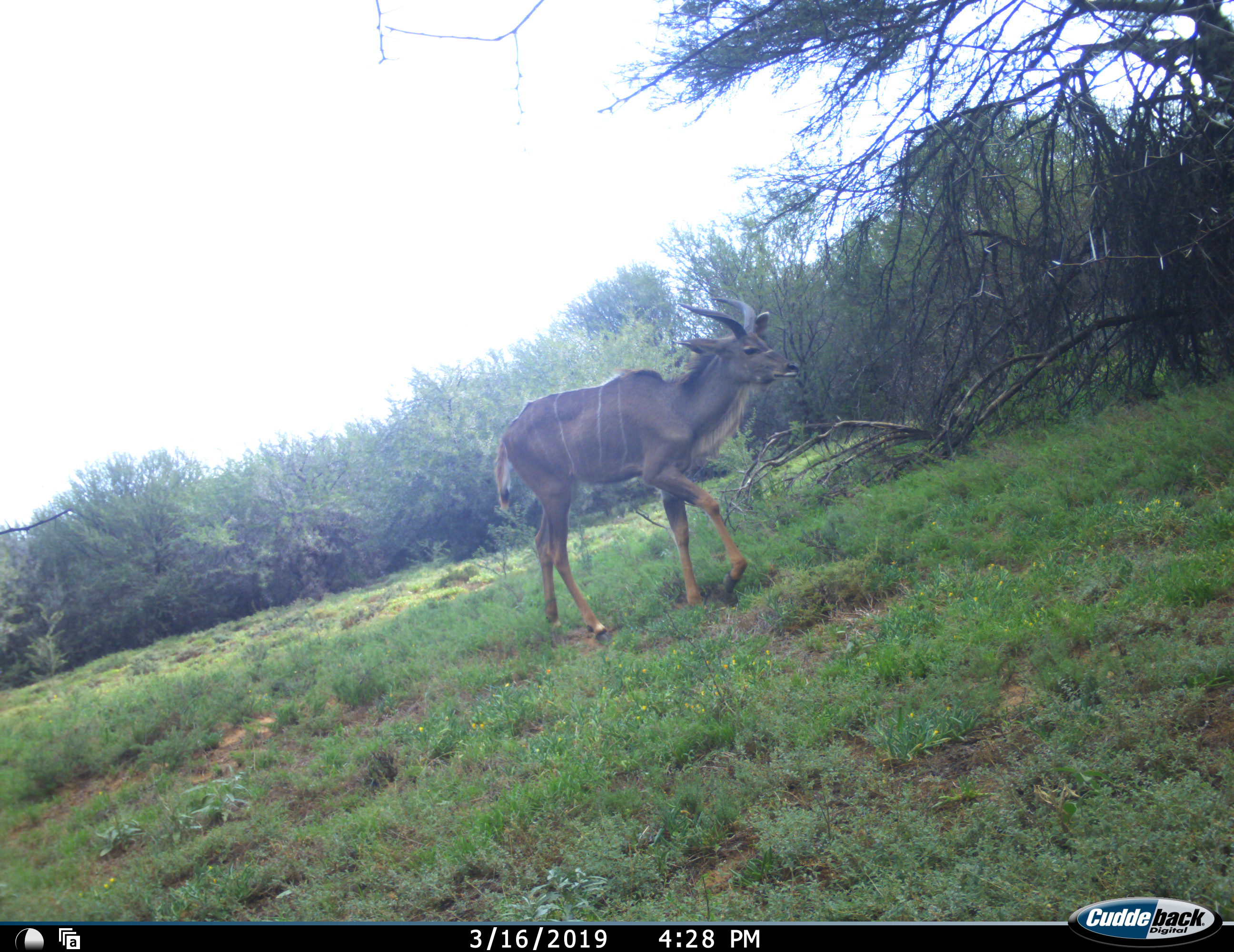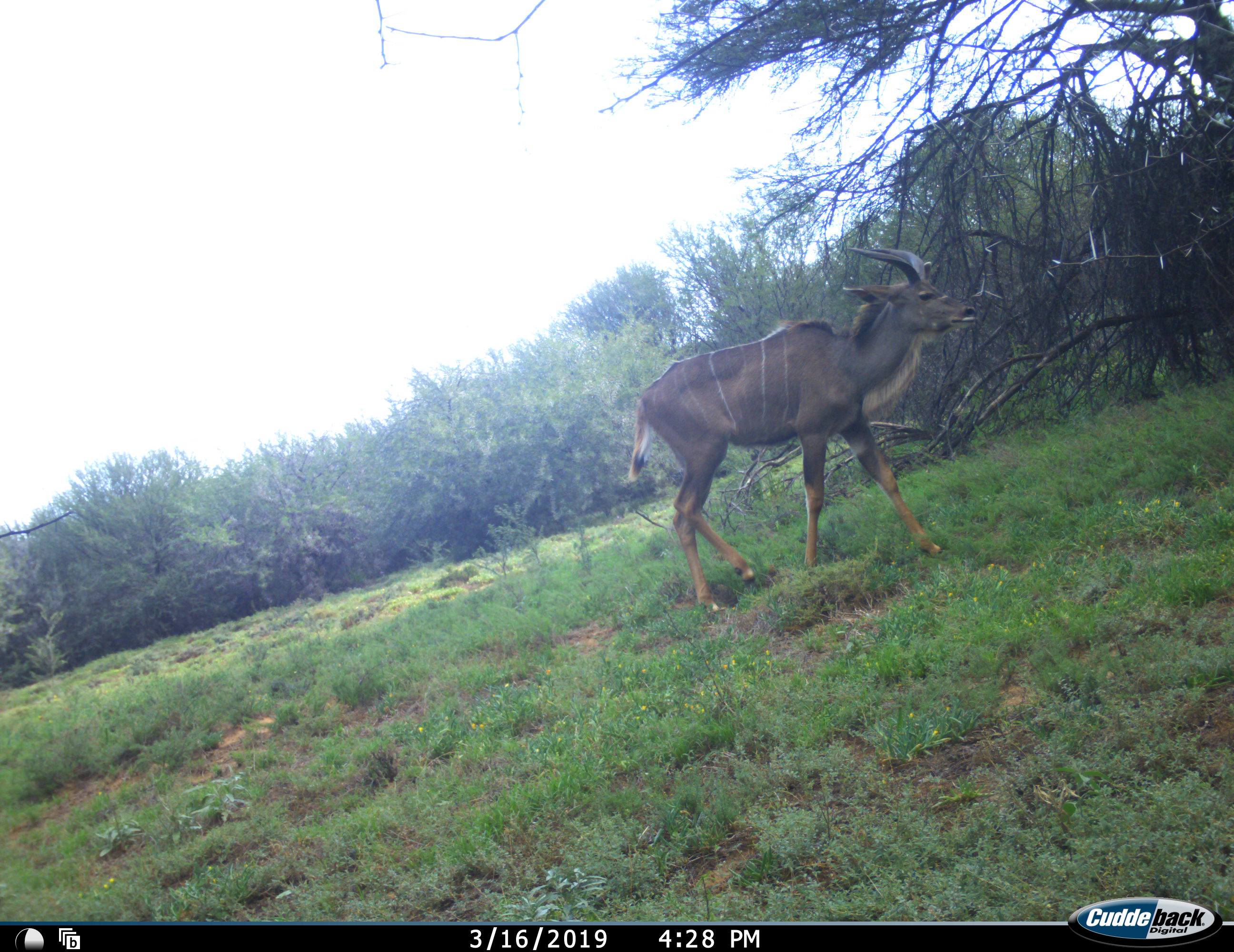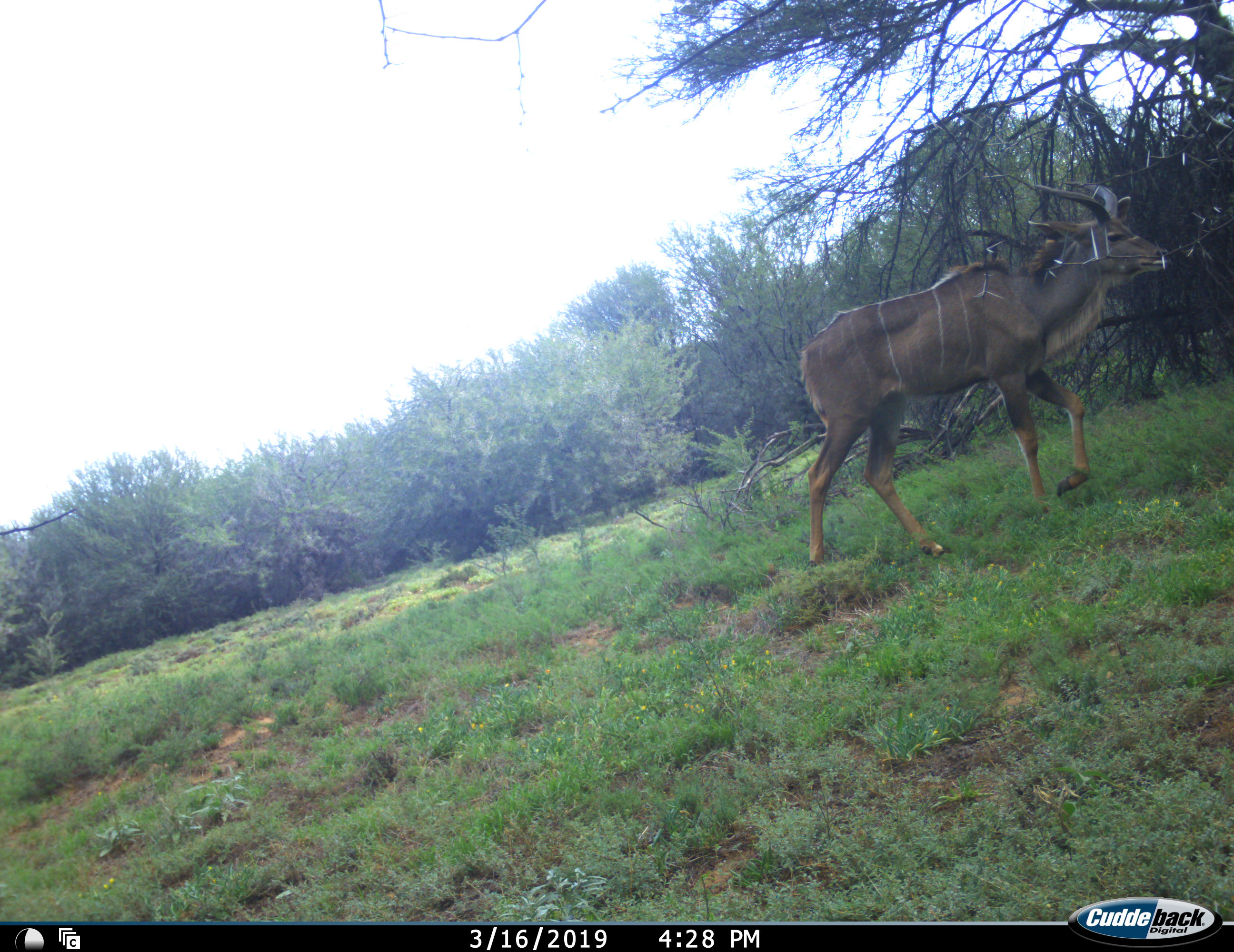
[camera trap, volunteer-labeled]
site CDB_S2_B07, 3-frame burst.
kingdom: Animalia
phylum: Chordata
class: Mammalia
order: Artiodactyla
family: Bovidae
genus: Tragelaphus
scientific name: Tragelaphus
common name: kudu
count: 1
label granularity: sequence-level